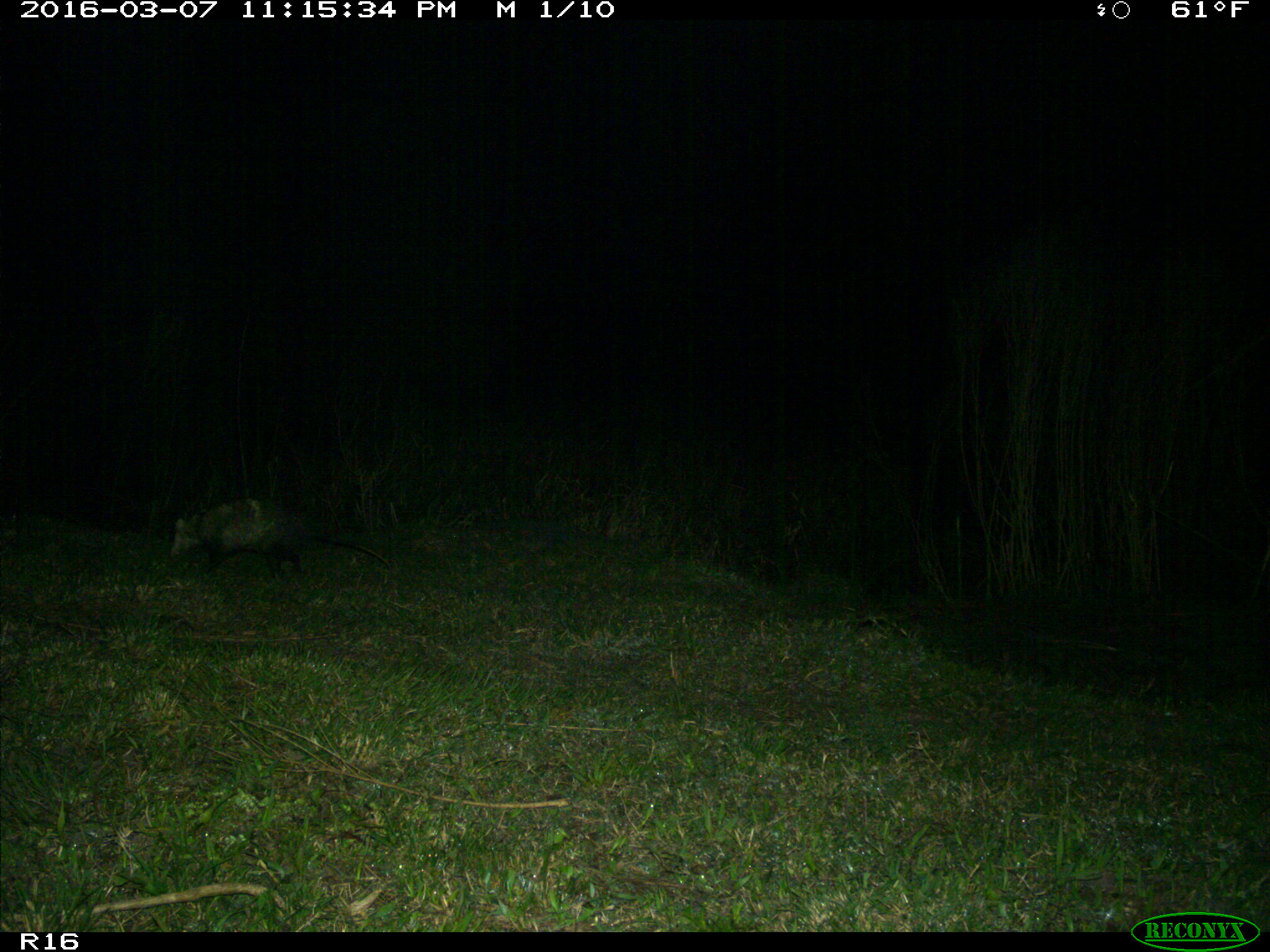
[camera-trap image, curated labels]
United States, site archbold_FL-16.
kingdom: Animalia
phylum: Chordata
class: Mammalia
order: Didelphimorphia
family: Didelphidae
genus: Didelphis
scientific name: Didelphis virginiana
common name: virginia opossum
Didelphis virginiana (virginia opossum).